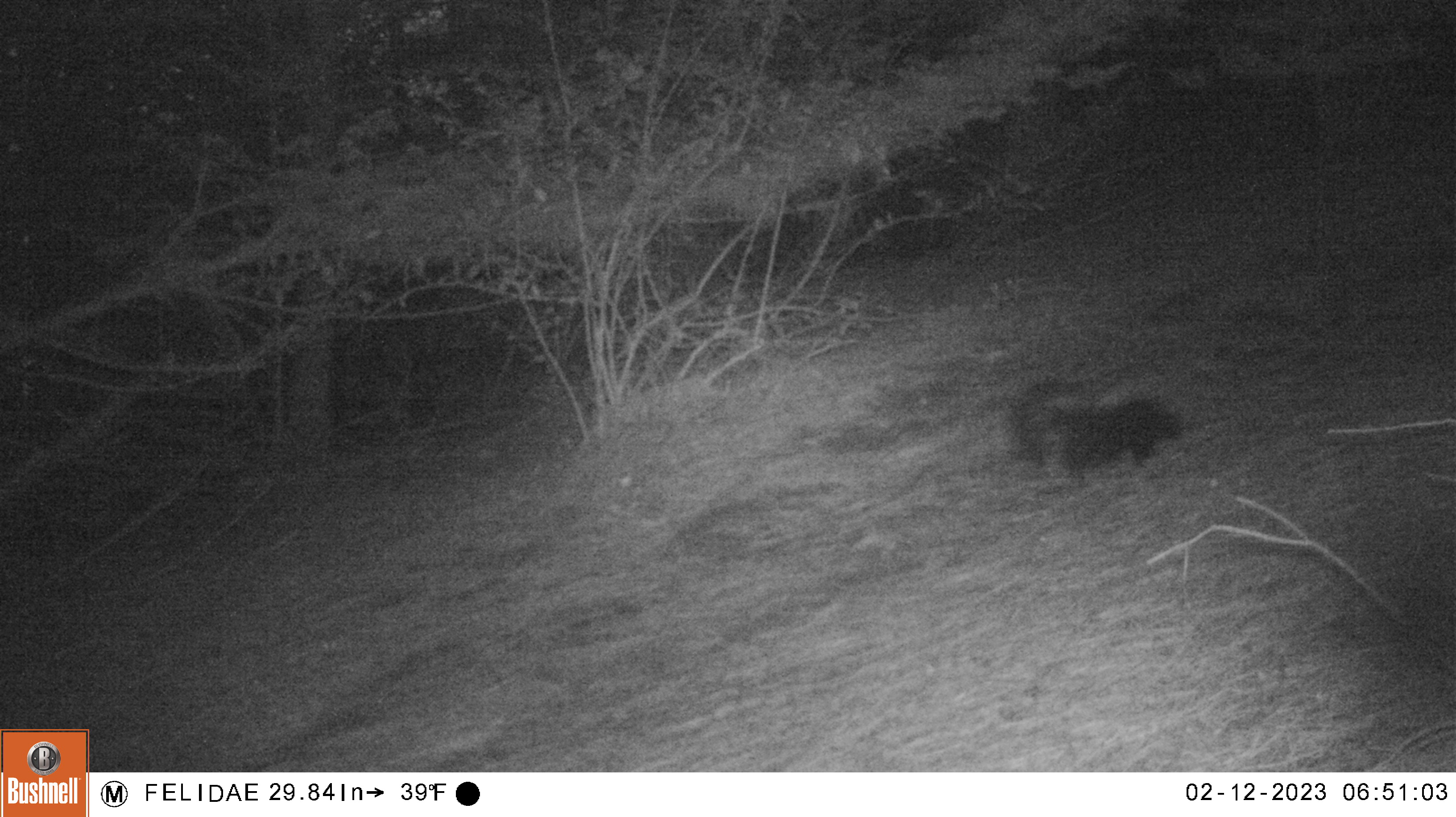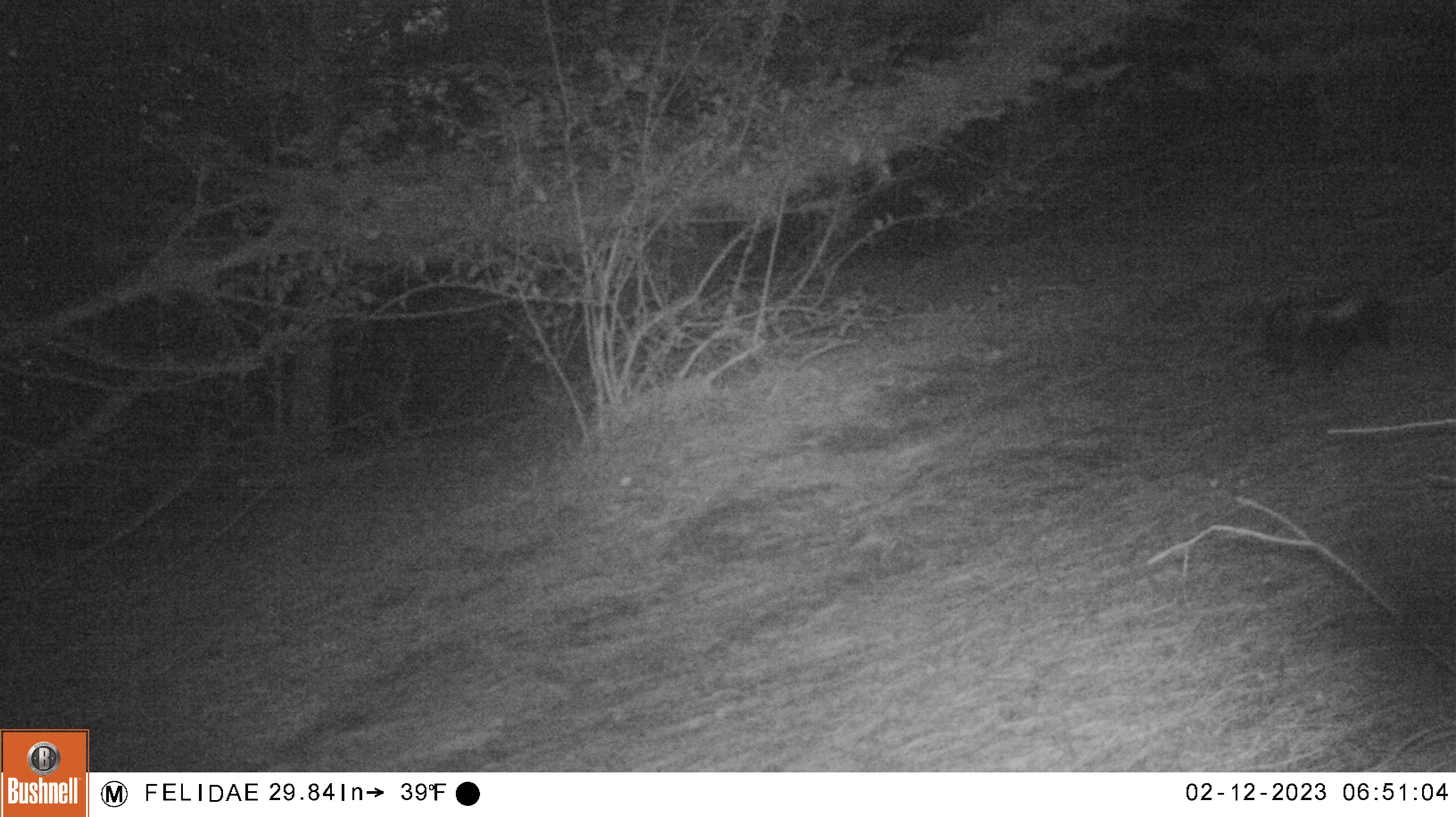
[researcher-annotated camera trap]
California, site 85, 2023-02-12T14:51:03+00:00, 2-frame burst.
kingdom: Animalia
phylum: Chordata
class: Mammalia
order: Carnivora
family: Mephitidae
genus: Mephitis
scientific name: Mephitis mephitis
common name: striped skunk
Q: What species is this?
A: Striped skunk (Mephitis mephitis).